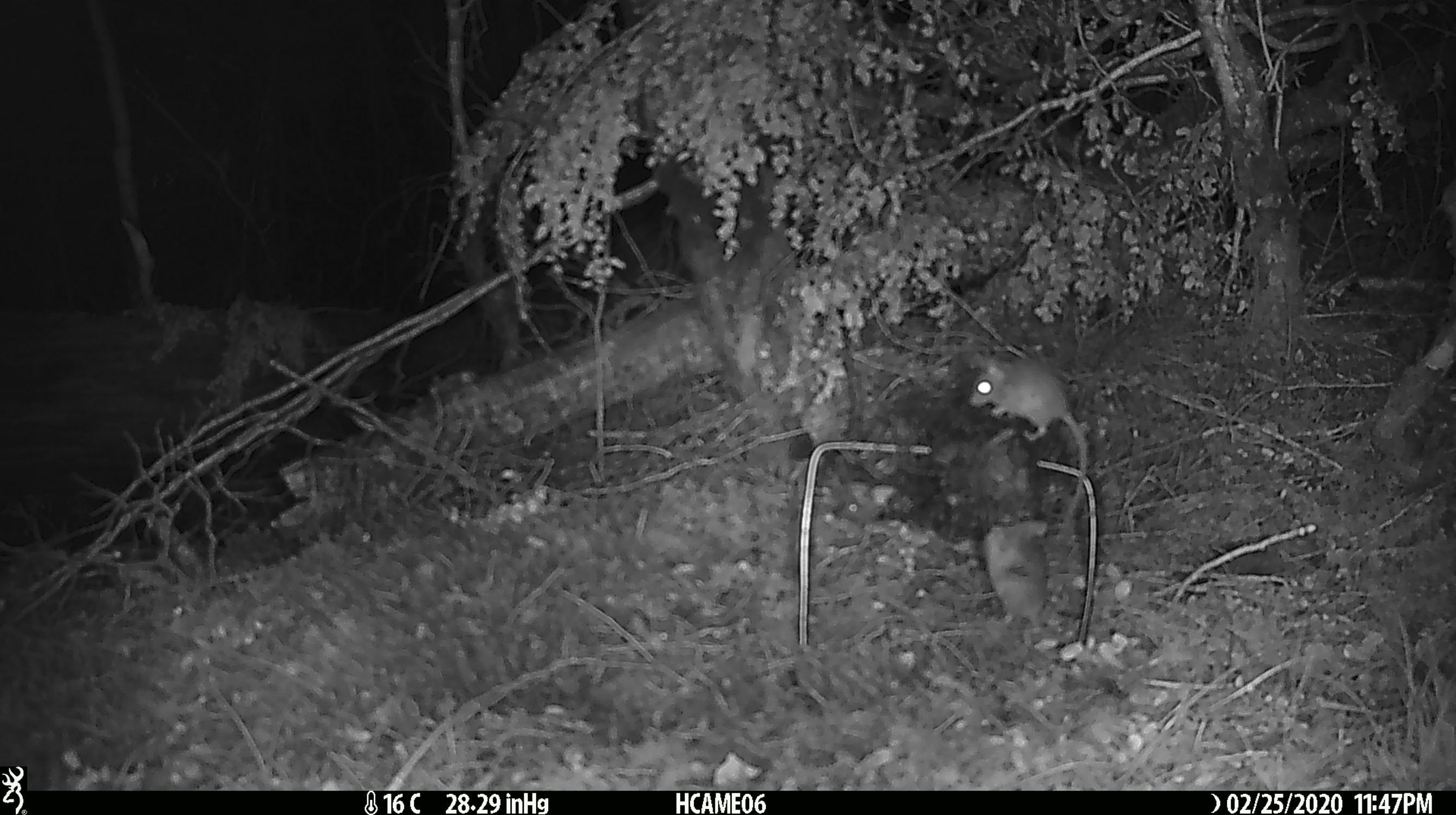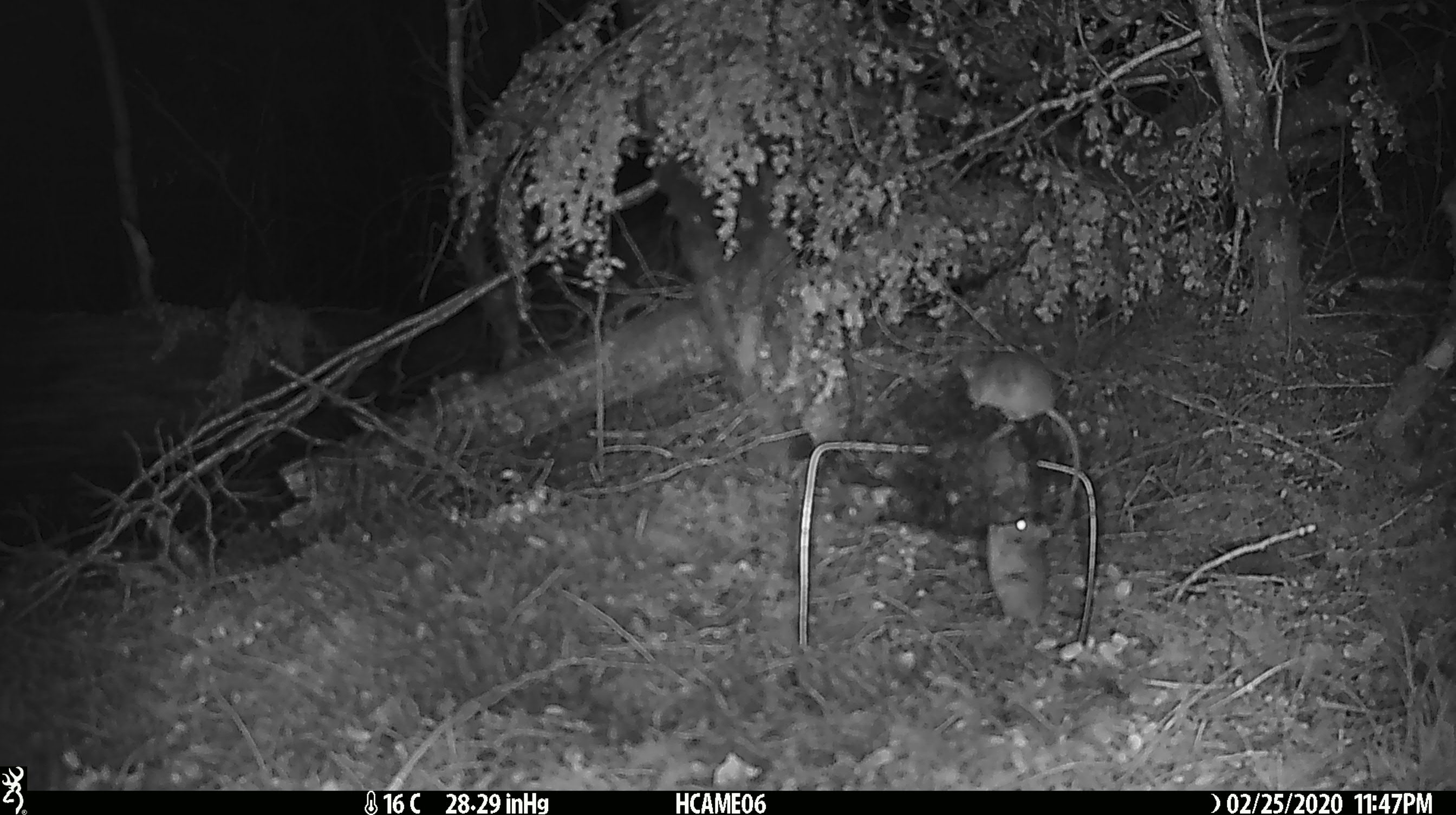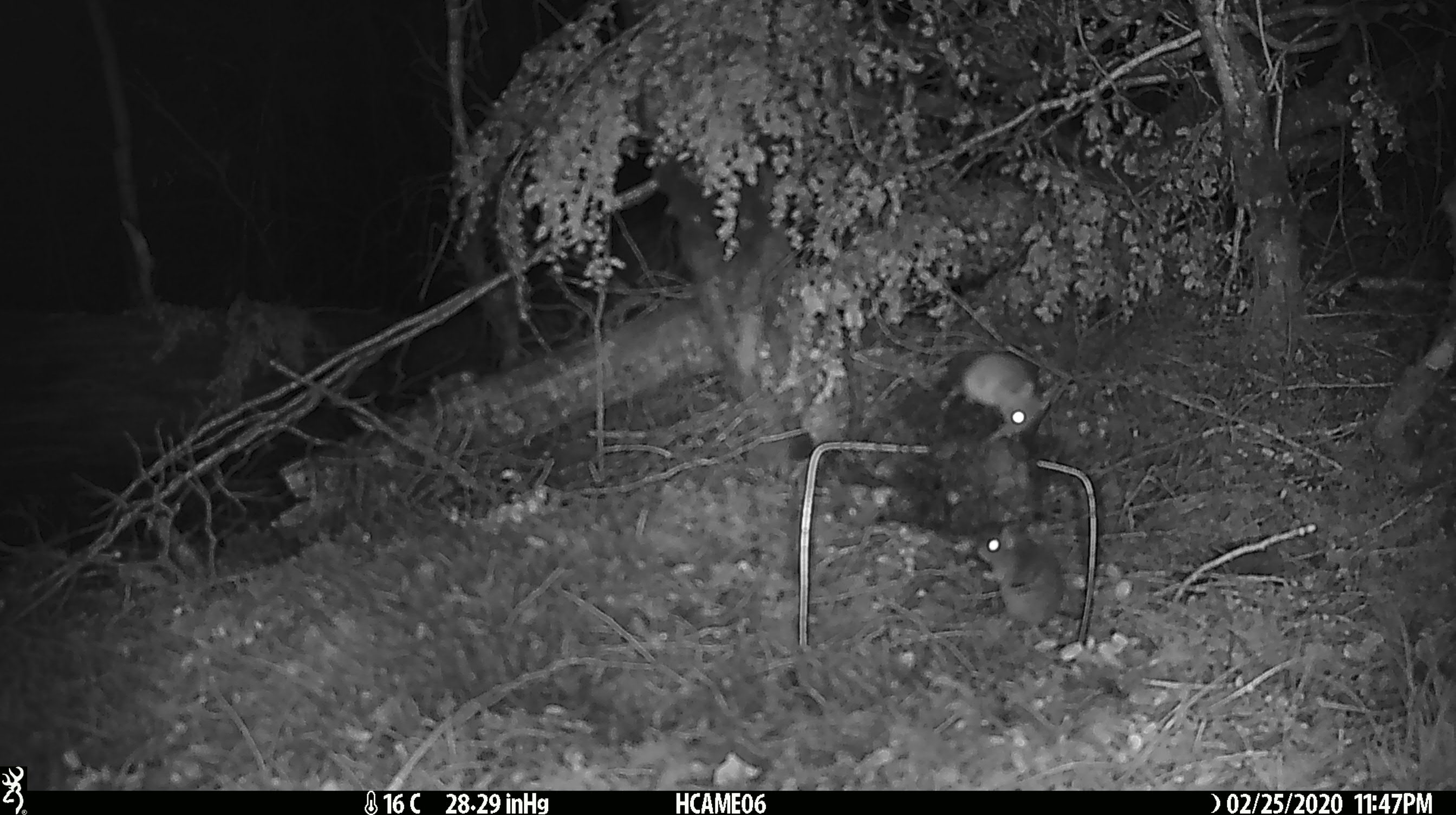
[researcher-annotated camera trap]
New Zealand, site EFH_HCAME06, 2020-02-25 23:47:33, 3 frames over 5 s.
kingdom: Animalia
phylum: Chordata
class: Mammalia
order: Rodentia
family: Muridae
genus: Mus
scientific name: Mus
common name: mouse